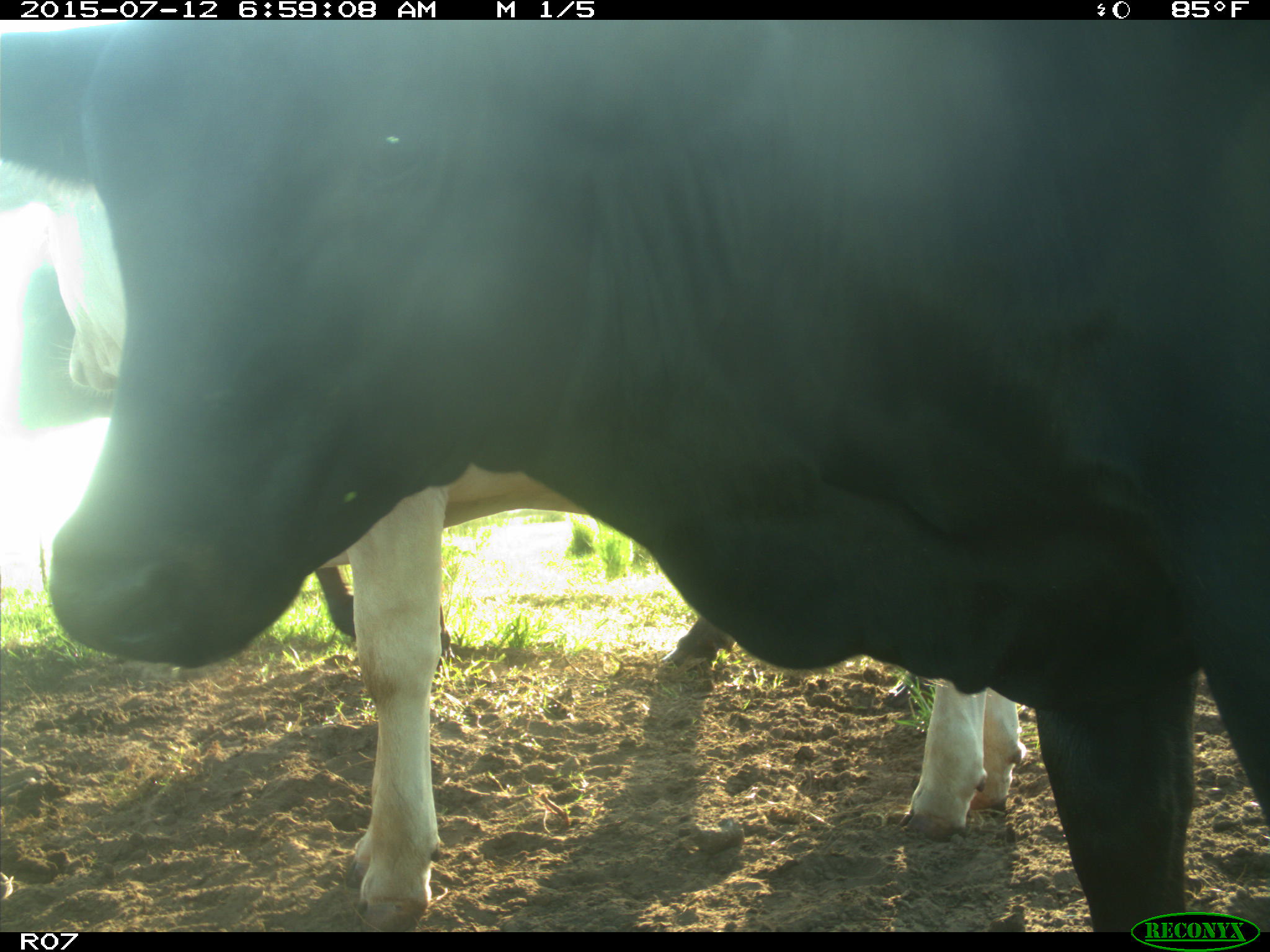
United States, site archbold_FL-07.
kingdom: Animalia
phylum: Chordata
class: Mammalia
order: Artiodactyla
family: Bovidae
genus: Bos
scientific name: Bos taurus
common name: domestic cow